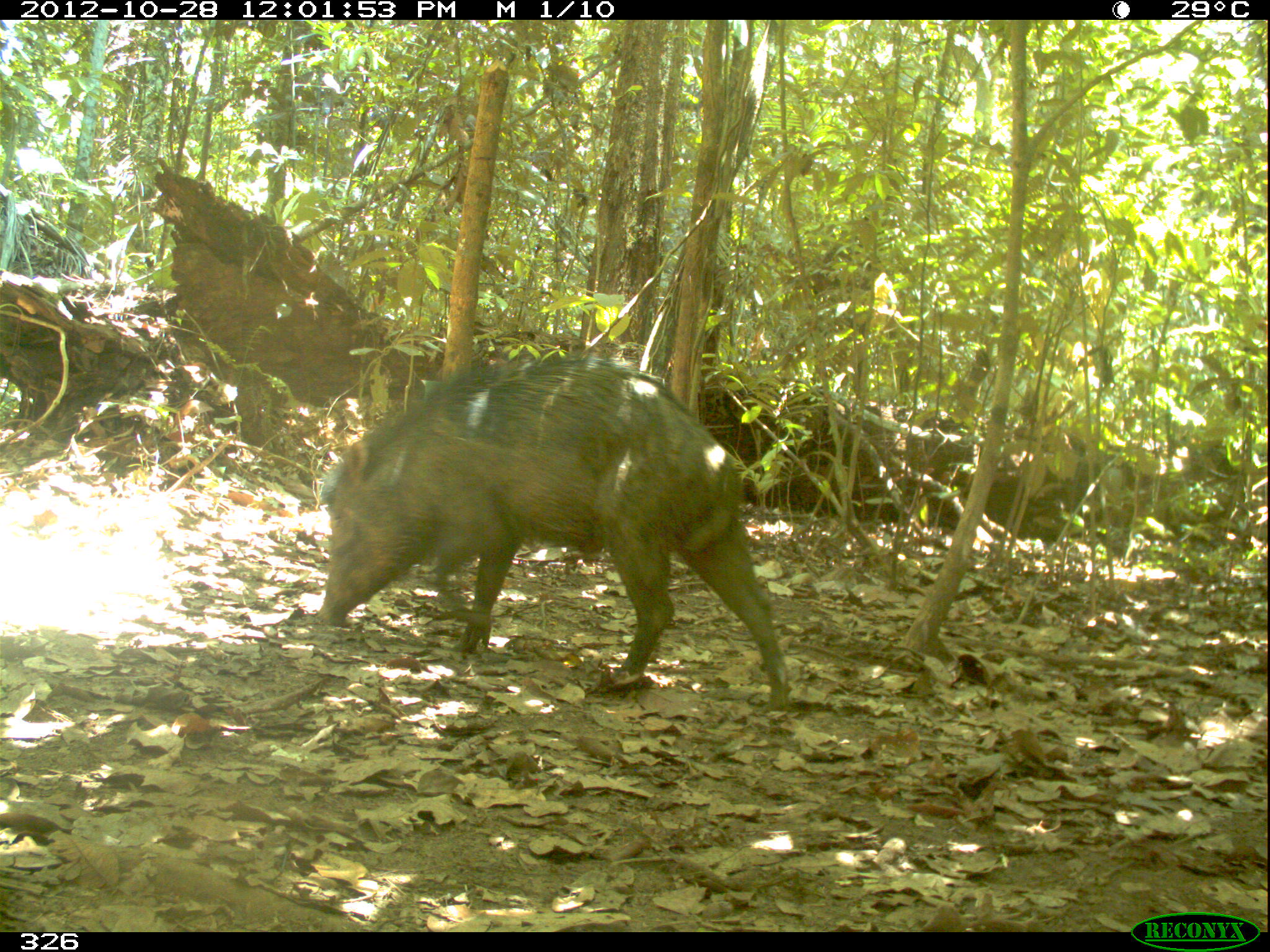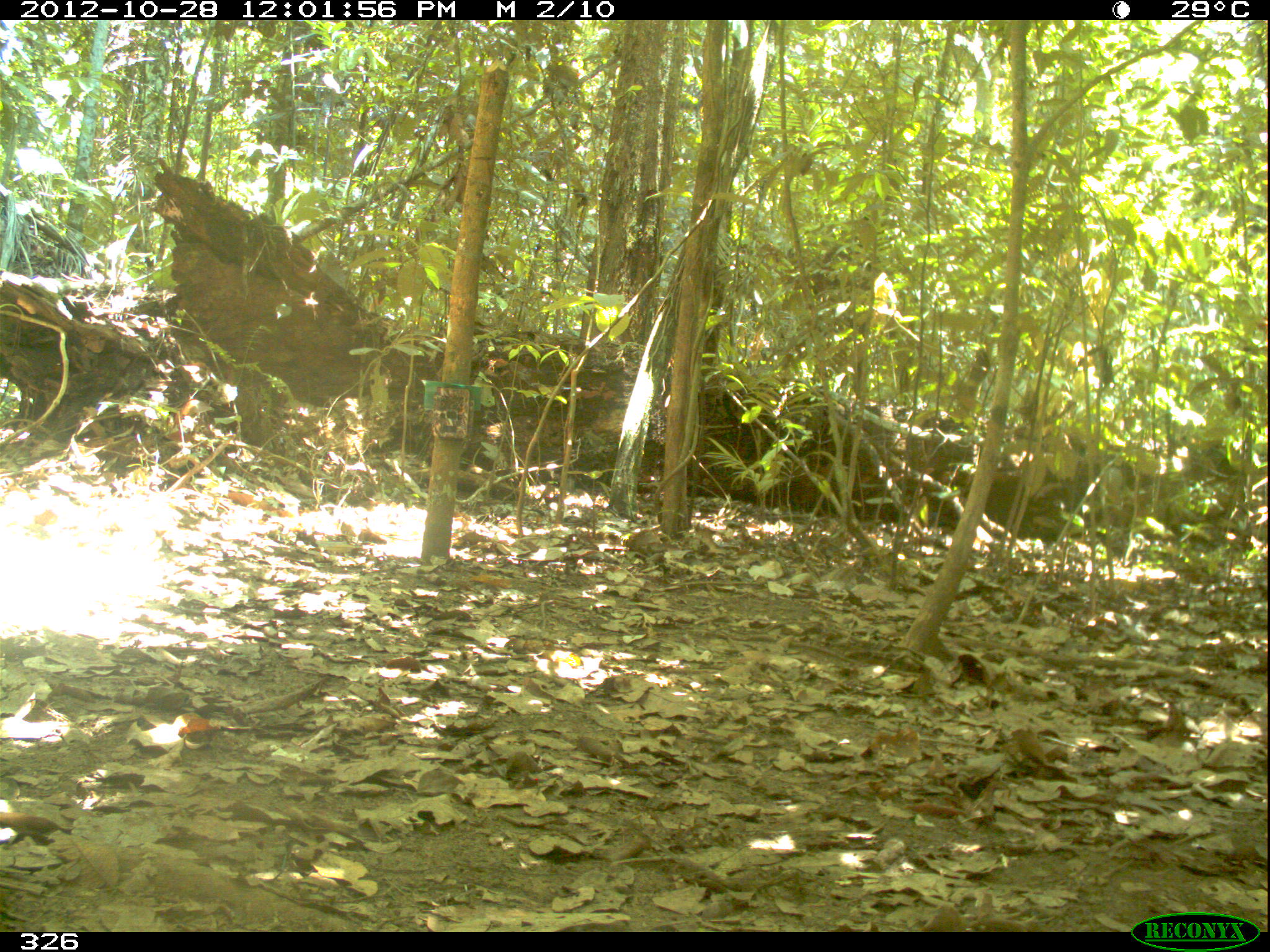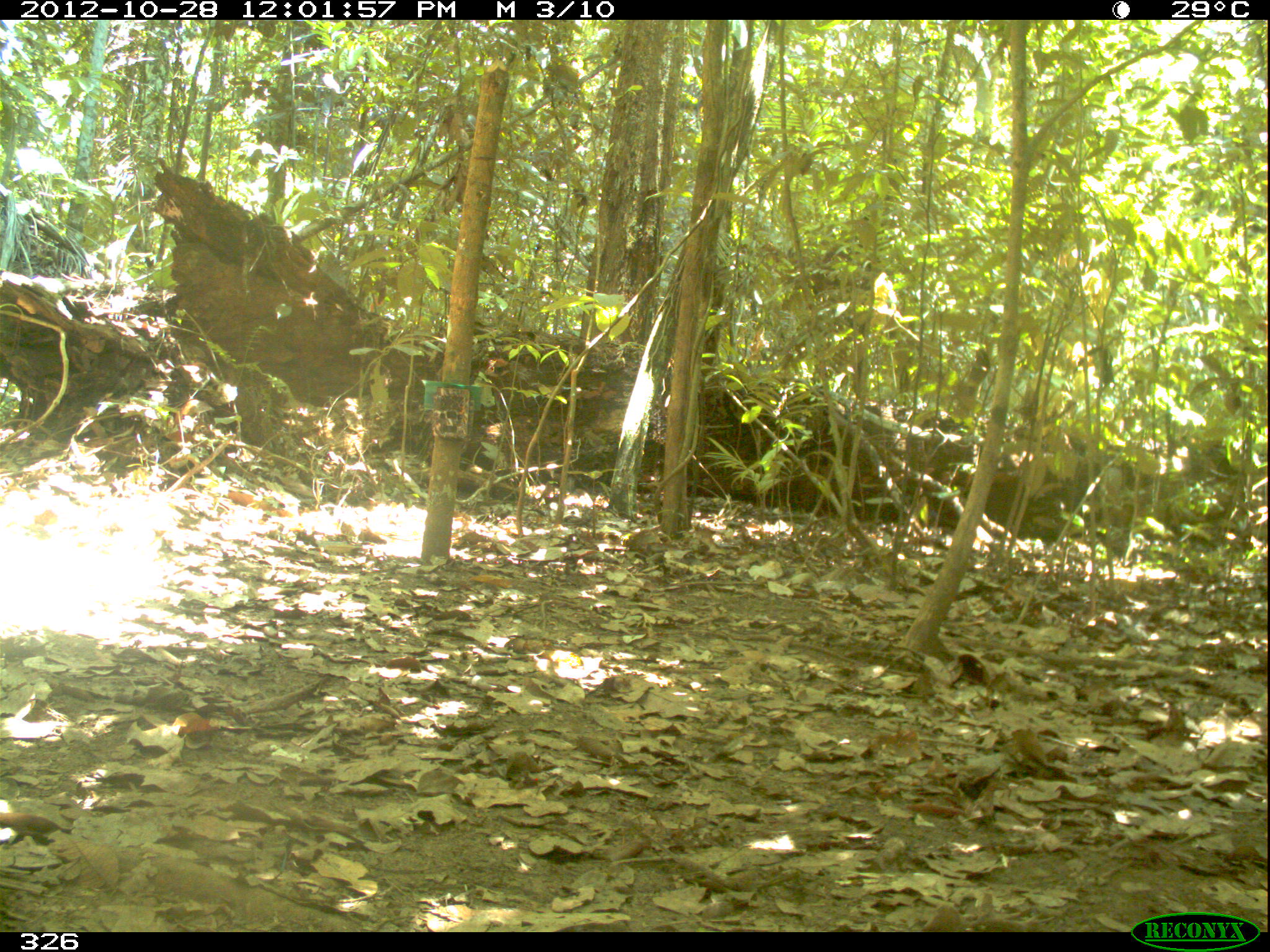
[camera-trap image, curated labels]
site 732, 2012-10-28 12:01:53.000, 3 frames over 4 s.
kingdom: Animalia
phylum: Chordata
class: Mammalia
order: Artiodactyla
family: Tayassuidae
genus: Tayassu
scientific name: Tayassu pecari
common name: white-lipped peccary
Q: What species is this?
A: Tayassu pecari (white-lipped peccary).